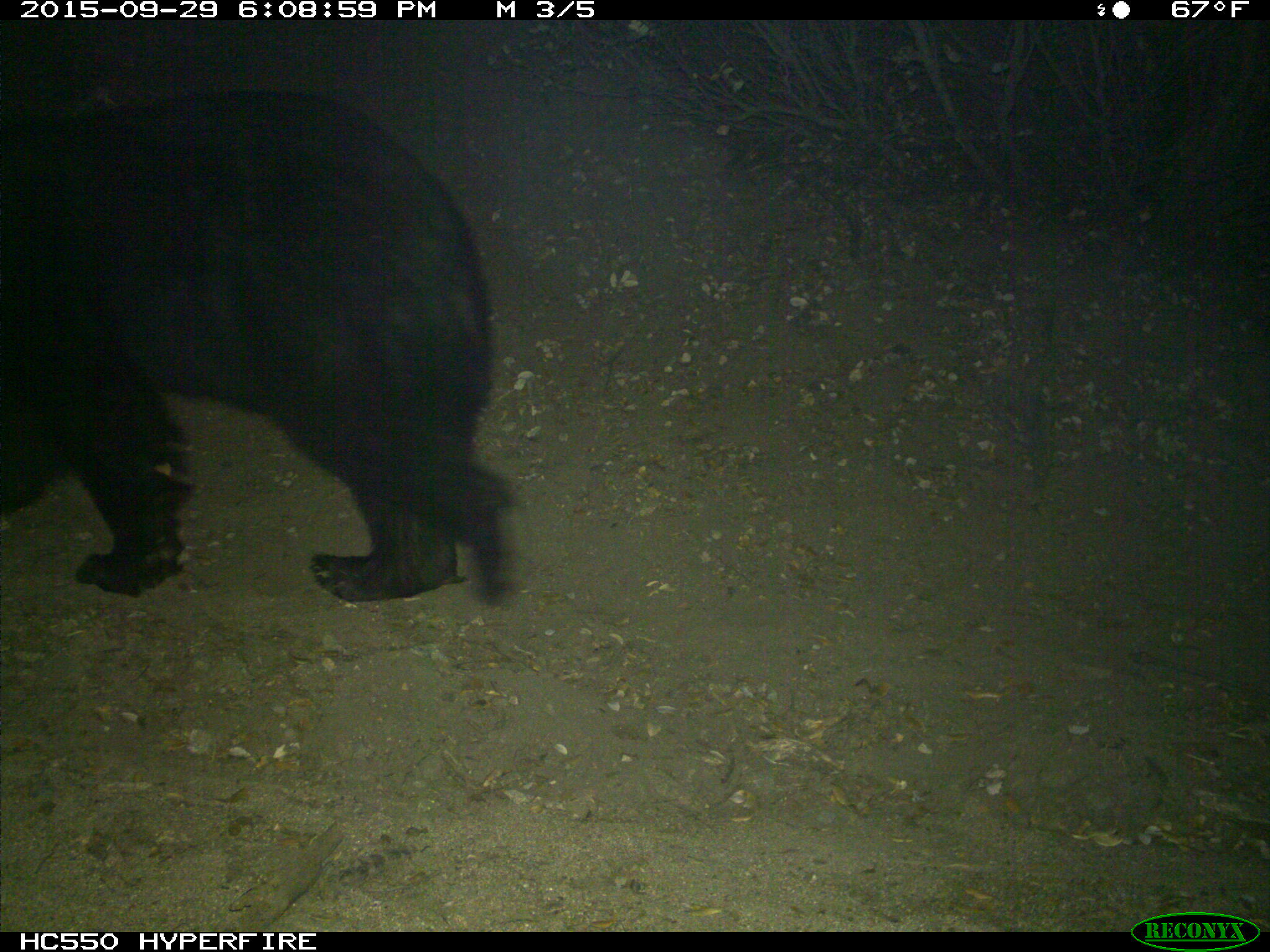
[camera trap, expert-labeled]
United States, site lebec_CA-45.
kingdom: Animalia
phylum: Chordata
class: Mammalia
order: Carnivora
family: Ursidae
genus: Ursus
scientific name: Ursus americanus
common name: american black bear